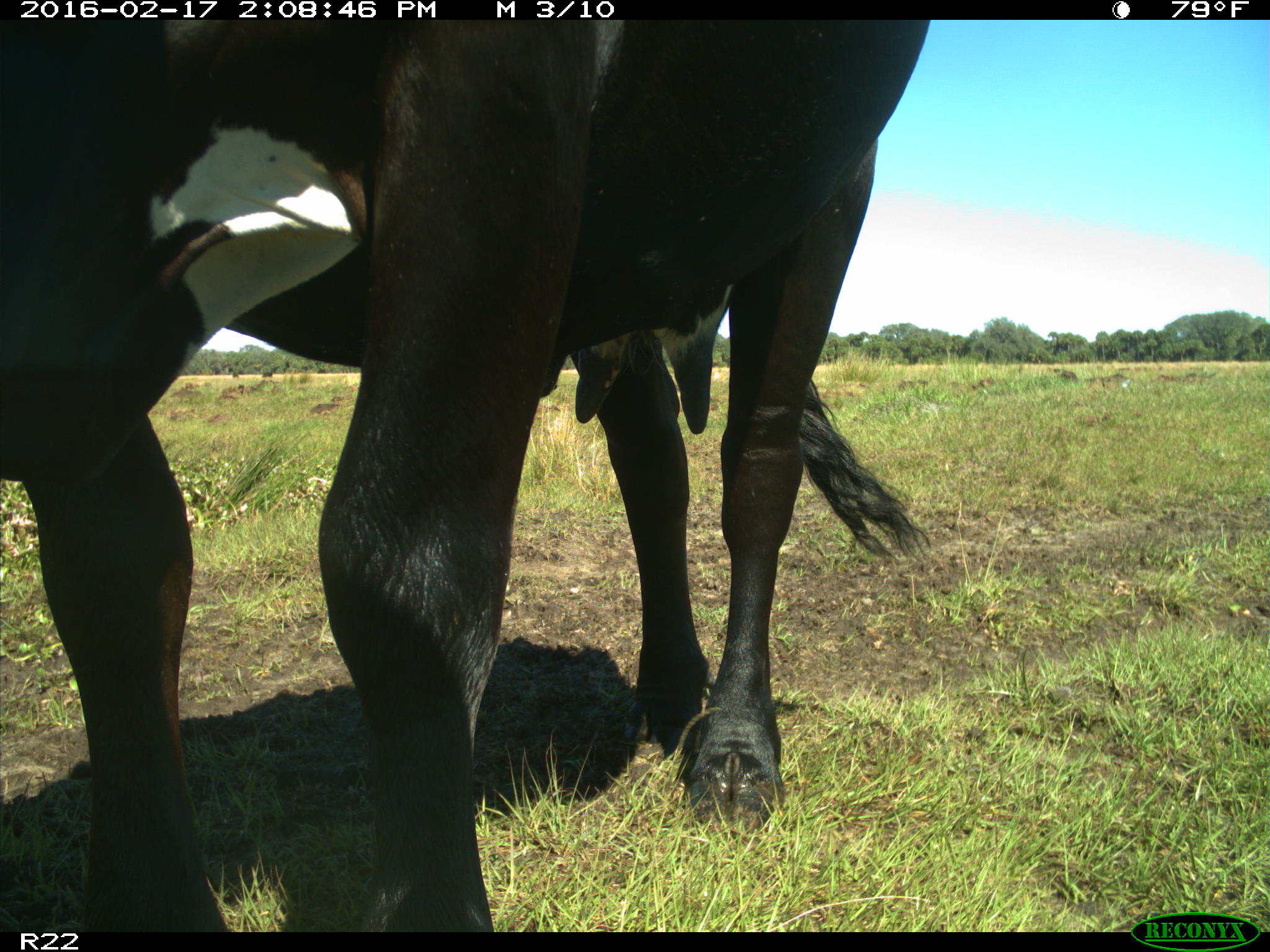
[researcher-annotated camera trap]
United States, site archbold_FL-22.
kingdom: Animalia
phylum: Chordata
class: Mammalia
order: Artiodactyla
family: Bovidae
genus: Bos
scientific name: Bos taurus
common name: domestic cow